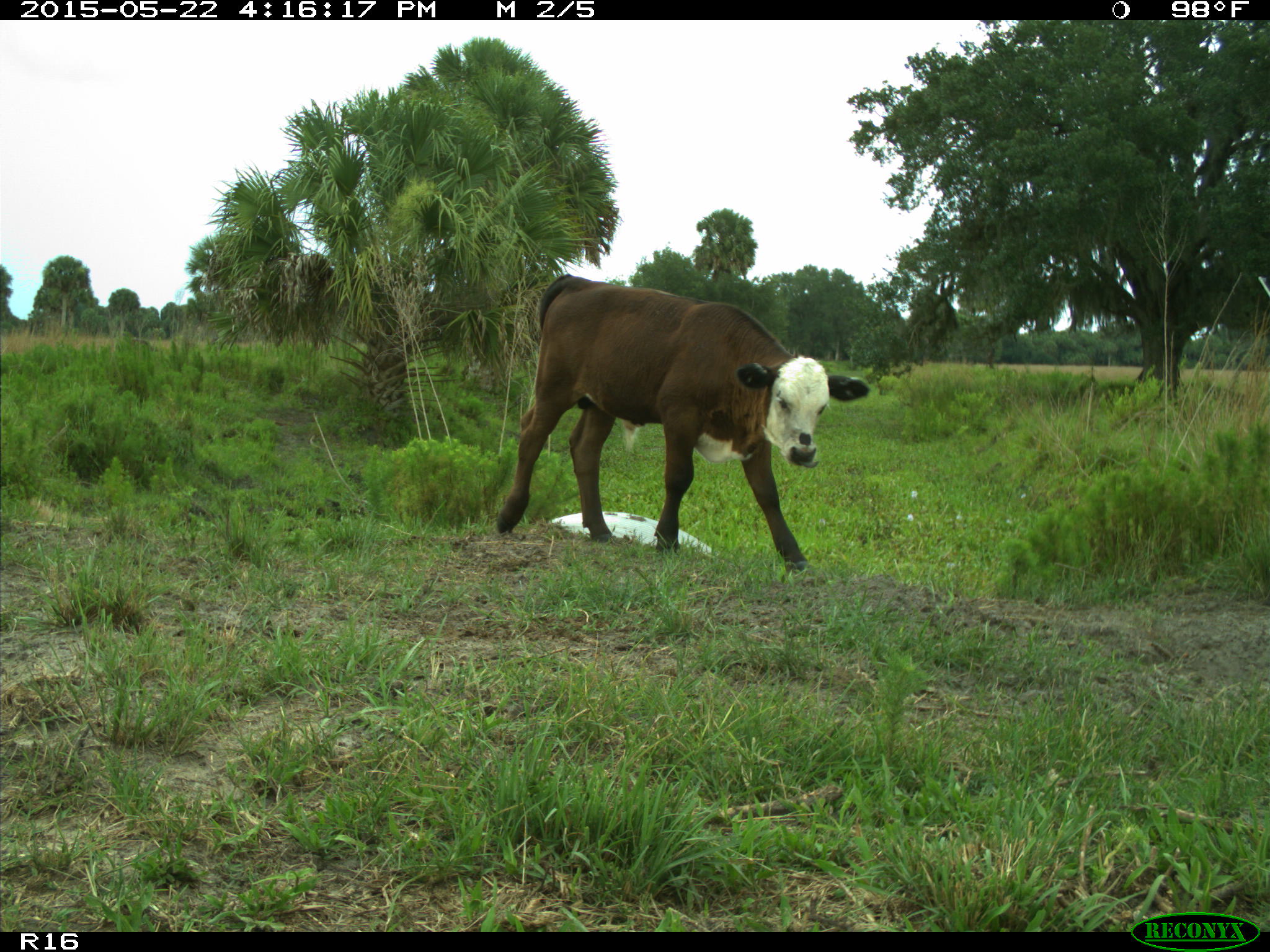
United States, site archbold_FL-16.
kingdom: Animalia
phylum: Chordata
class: Mammalia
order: Artiodactyla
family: Bovidae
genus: Bos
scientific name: Bos taurus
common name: domestic cow